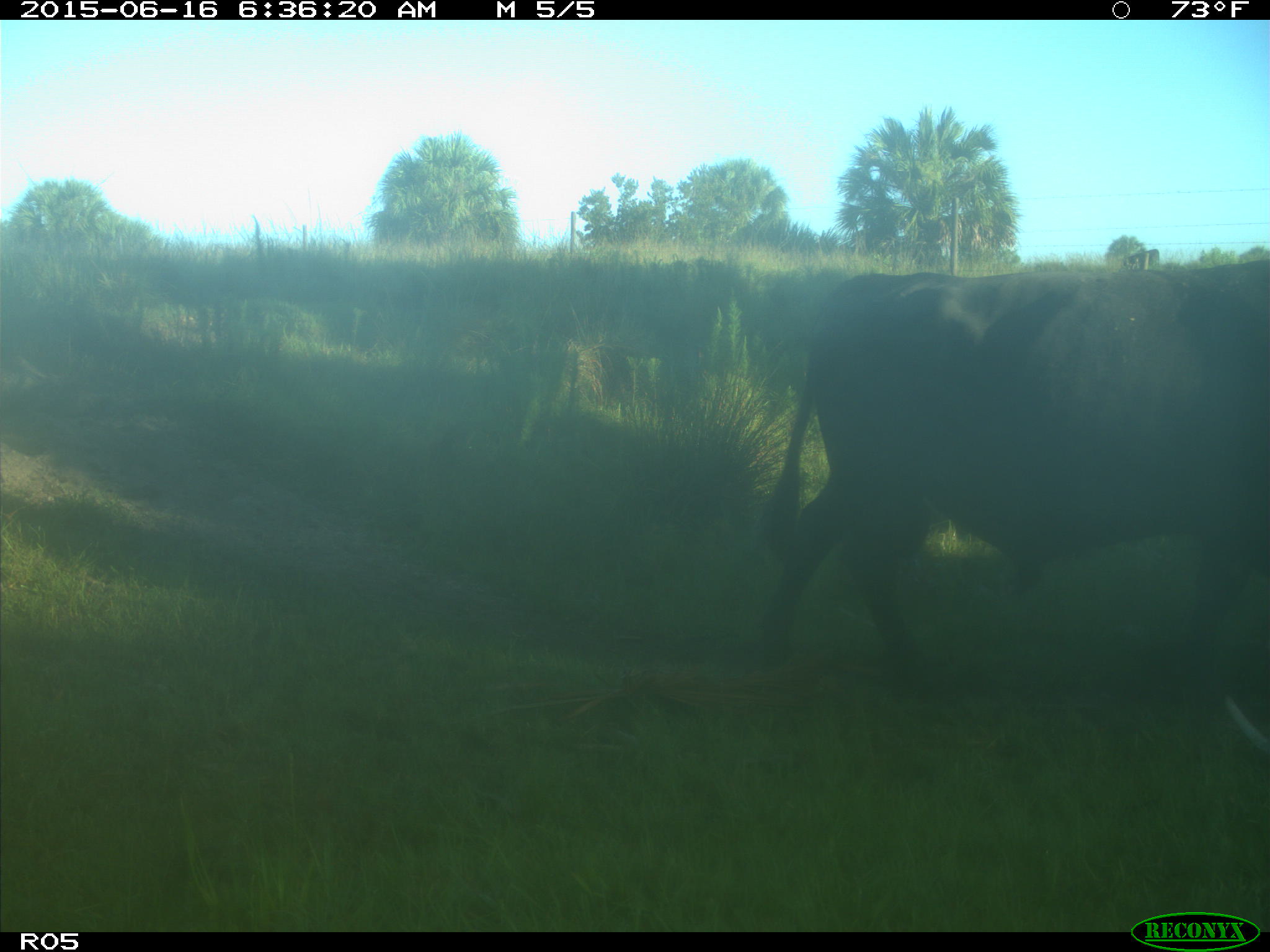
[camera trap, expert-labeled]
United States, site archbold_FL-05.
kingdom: Animalia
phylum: Chordata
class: Mammalia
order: Artiodactyla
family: Bovidae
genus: Bos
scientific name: Bos taurus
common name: domestic cow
Bos taurus (domestic cow).